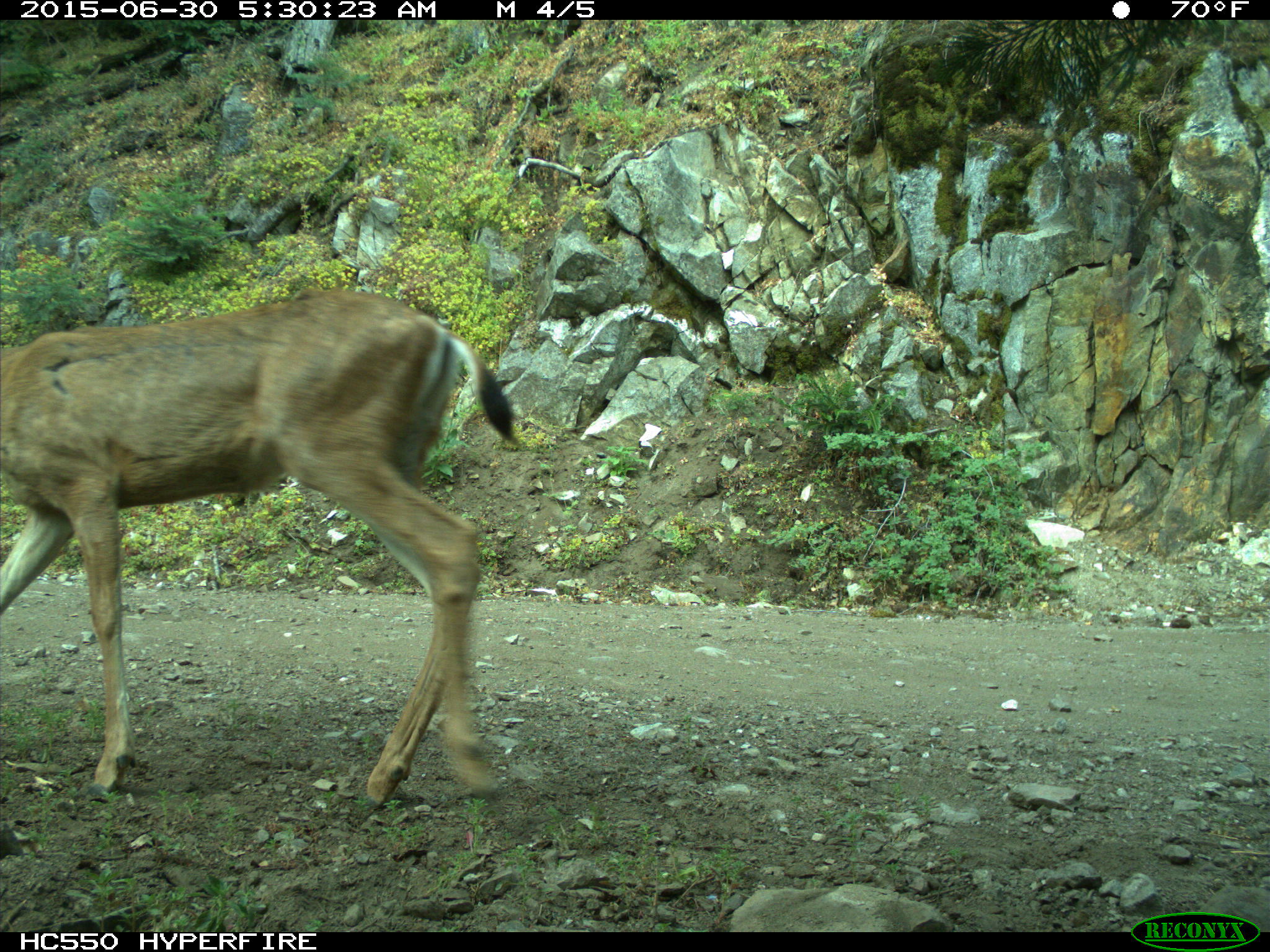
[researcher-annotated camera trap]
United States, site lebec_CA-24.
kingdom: Animalia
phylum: Chordata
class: Mammalia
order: Artiodactyla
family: Cervidae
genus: Odocoileus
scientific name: Odocoileus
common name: deer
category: unidentified deer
Unidentified deer (deer) (Odocoileus).